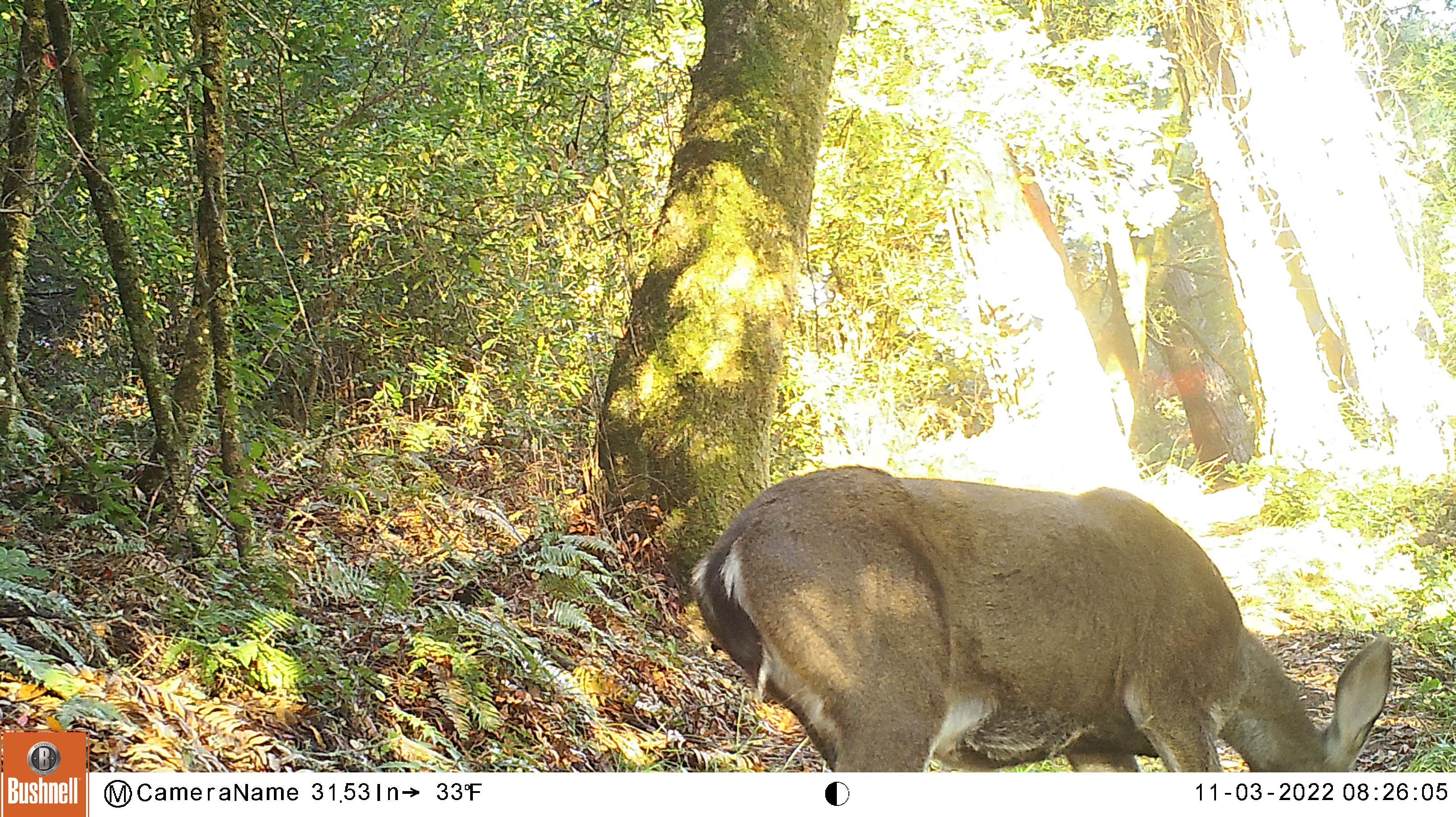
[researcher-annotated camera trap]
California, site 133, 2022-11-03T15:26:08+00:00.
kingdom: Animalia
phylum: Chordata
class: Mammalia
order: Artiodactyla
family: Cervidae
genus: Odocoileus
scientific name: Odocoileus hemionus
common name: mule deer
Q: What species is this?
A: Mule deer (Odocoileus hemionus).